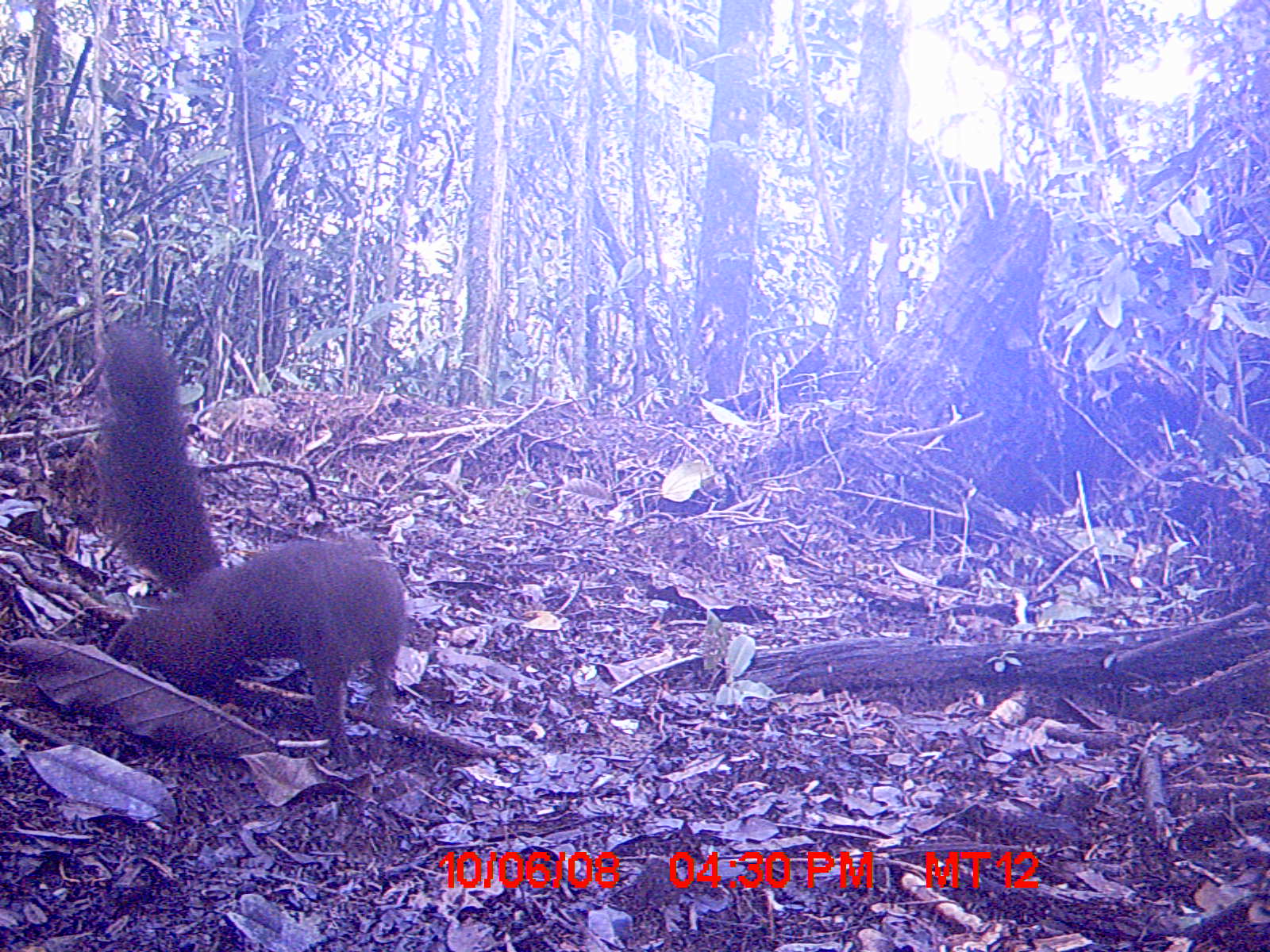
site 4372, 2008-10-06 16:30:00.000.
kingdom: Animalia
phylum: Chordata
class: Mammalia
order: Carnivora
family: Eupleridae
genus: Salanoia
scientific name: Salanoia concolor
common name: brown-tailed vontsira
Salanoia concolor (brown-tailed vontsira), count 1.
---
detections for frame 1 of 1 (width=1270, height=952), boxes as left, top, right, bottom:
salanoia concolor: 90, 320, 408, 766